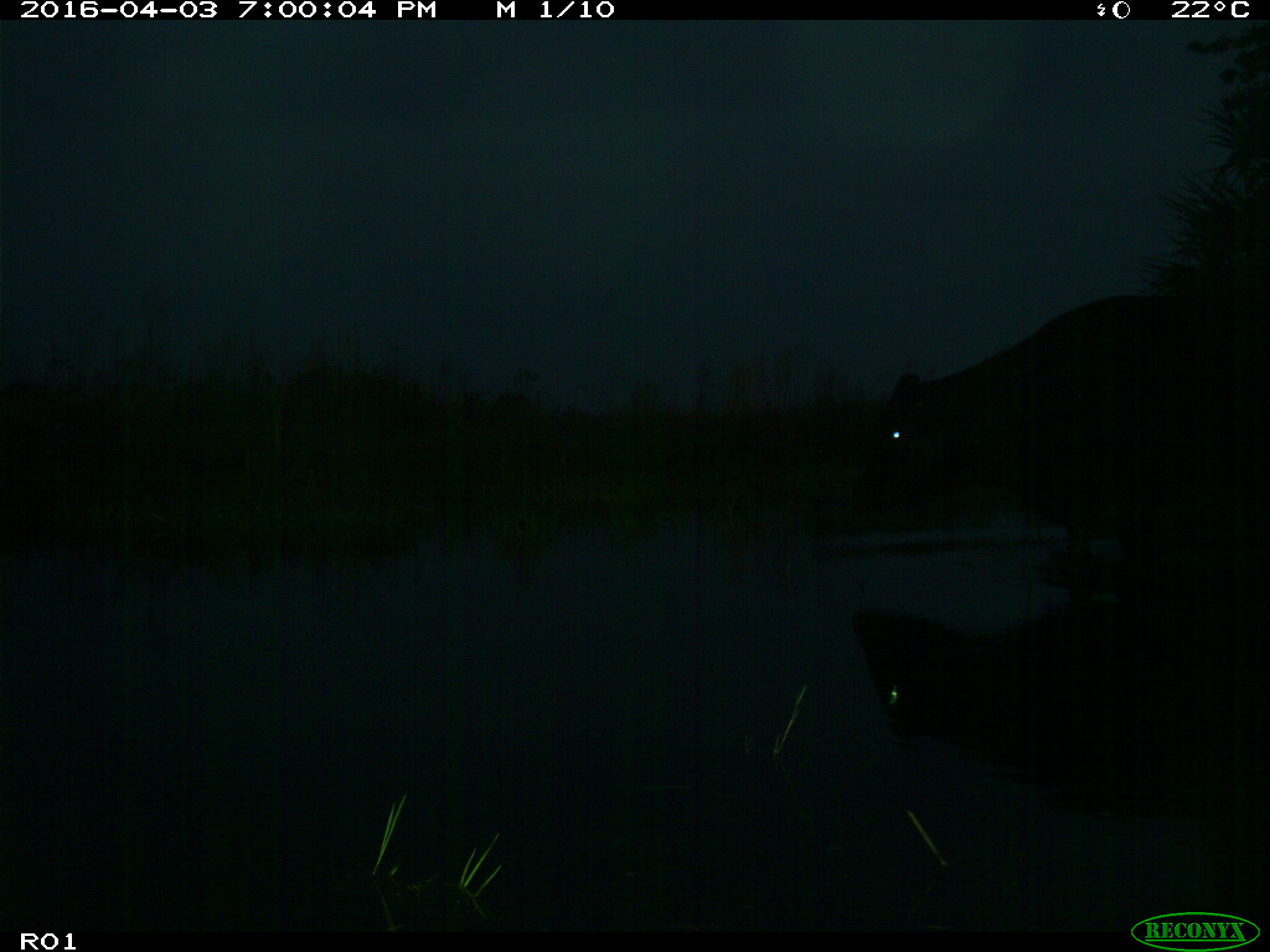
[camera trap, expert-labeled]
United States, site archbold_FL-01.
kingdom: Animalia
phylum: Chordata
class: Mammalia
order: Artiodactyla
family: Bovidae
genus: Bos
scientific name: Bos taurus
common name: domestic cow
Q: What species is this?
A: Bos taurus (domestic cow).